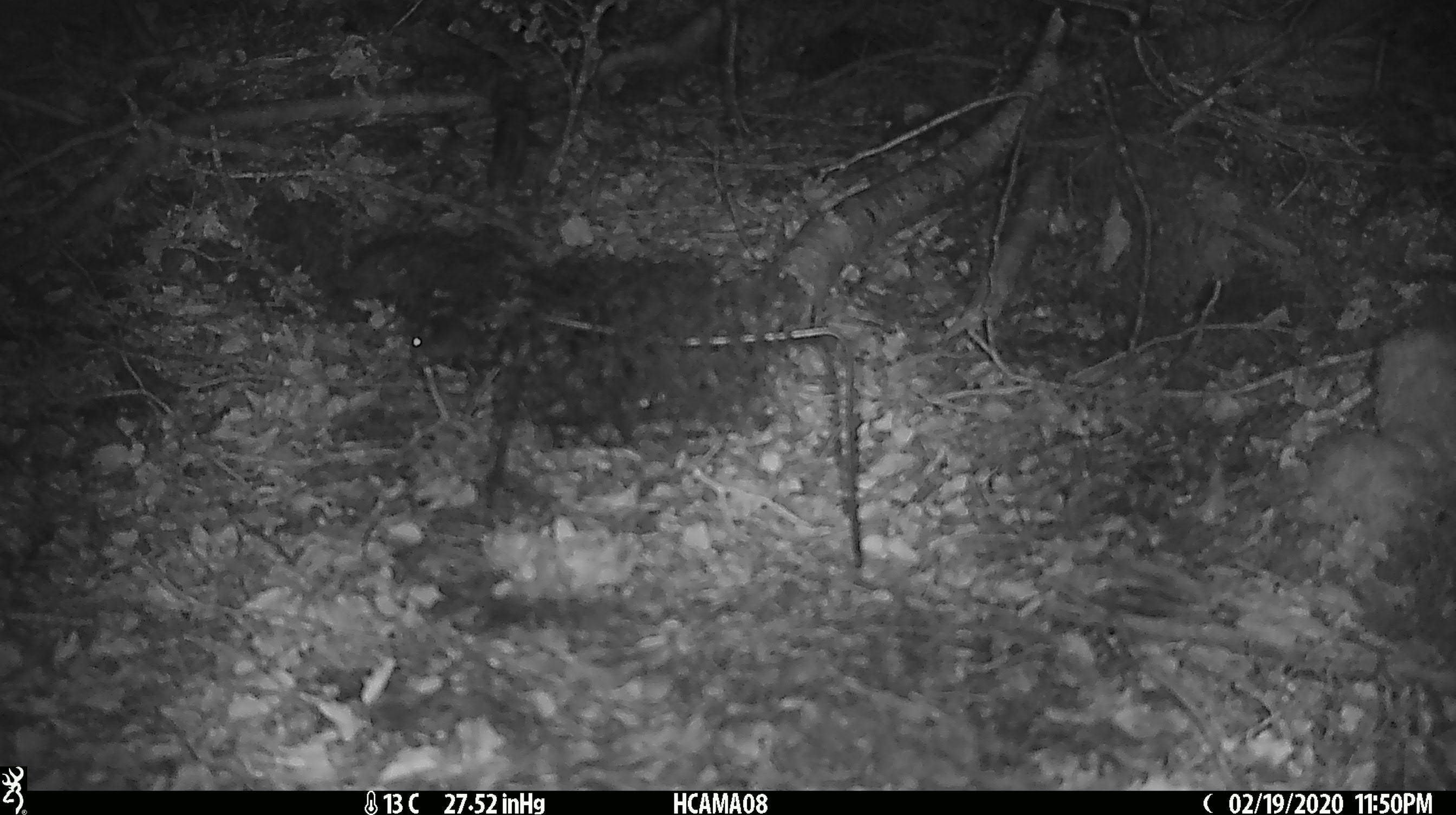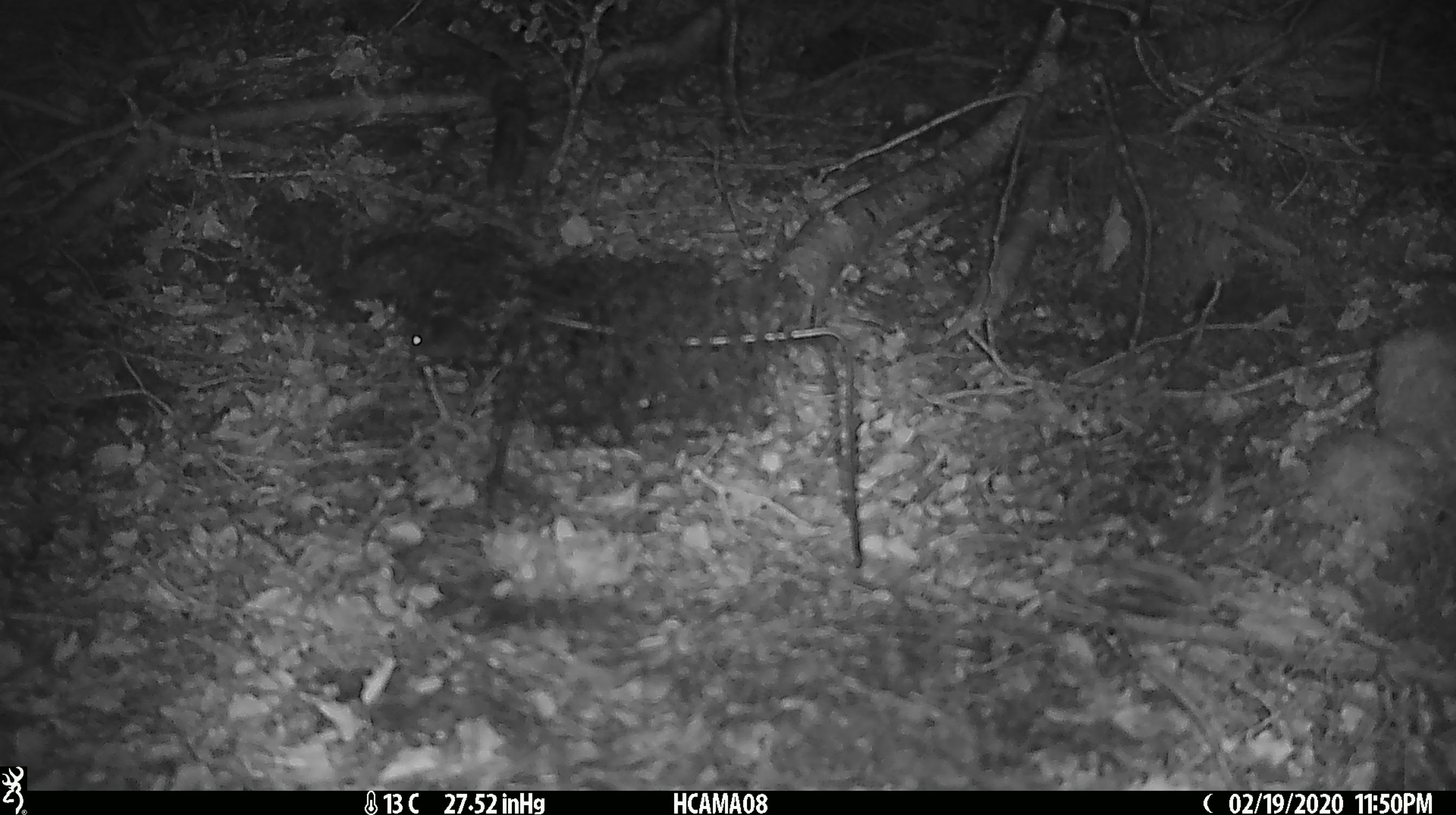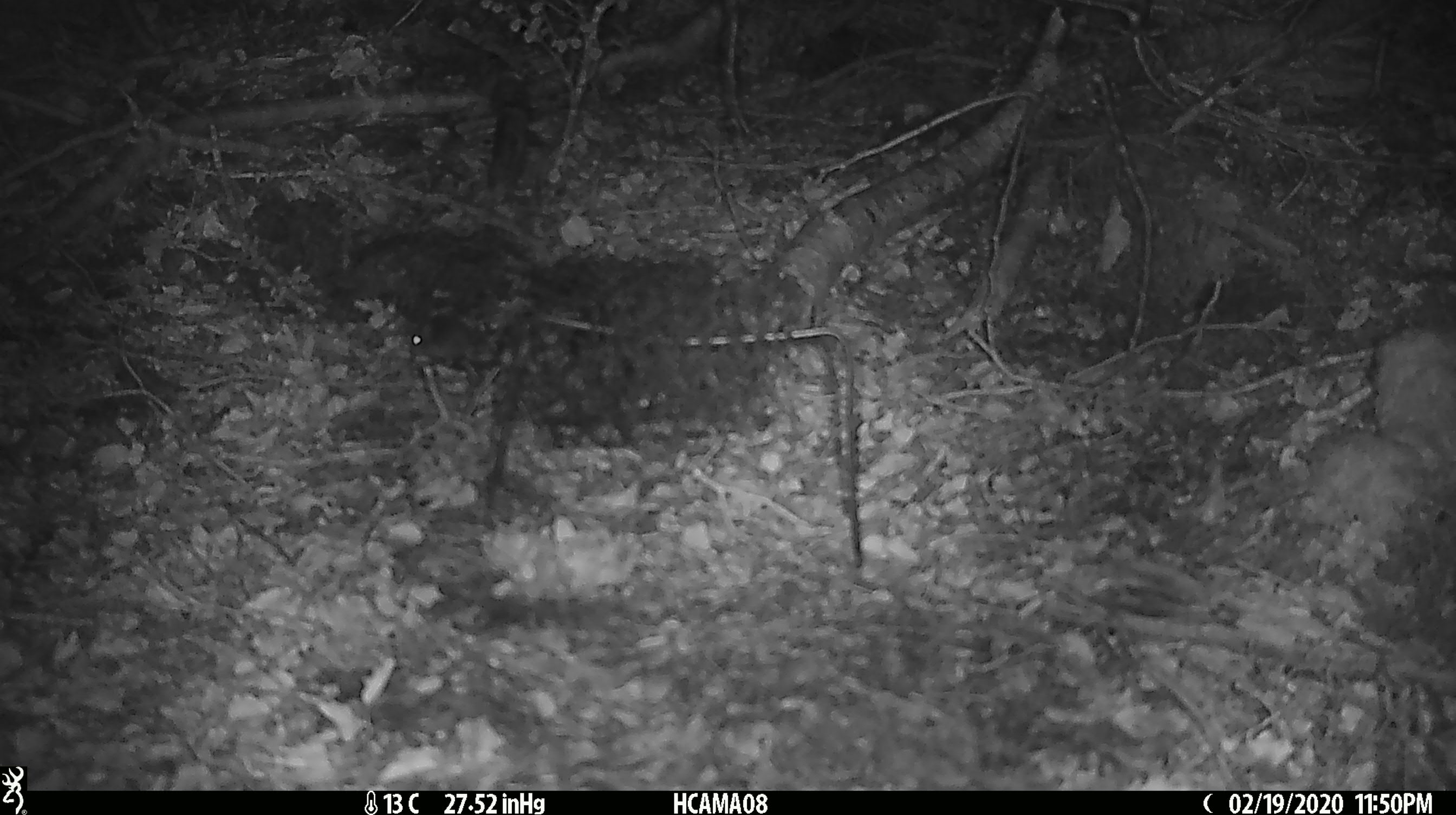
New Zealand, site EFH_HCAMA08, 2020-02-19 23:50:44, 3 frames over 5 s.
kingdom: Animalia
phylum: Chordata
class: Mammalia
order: Rodentia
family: Muridae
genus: Mus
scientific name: Mus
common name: mouse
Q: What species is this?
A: Mouse (Mus).